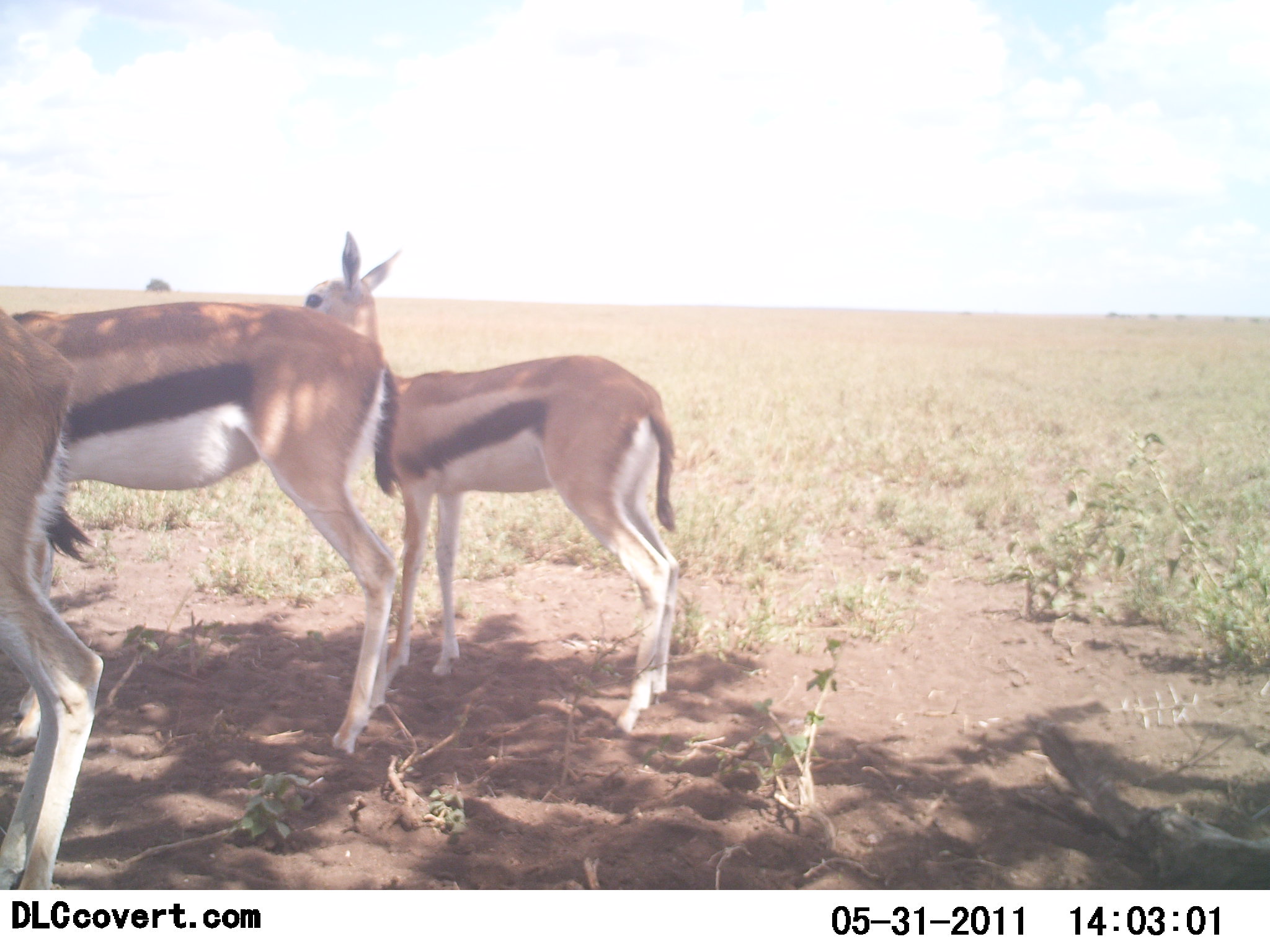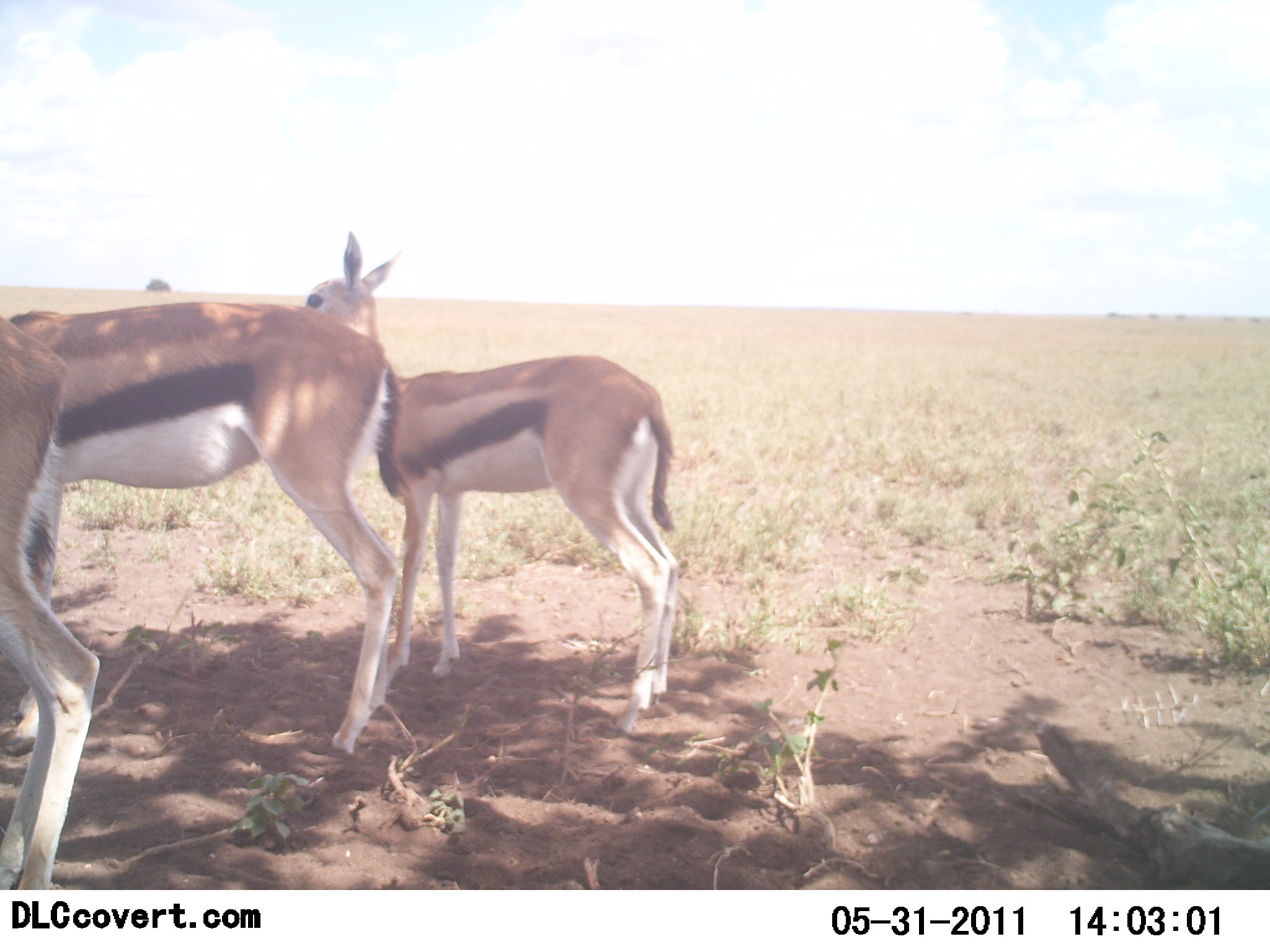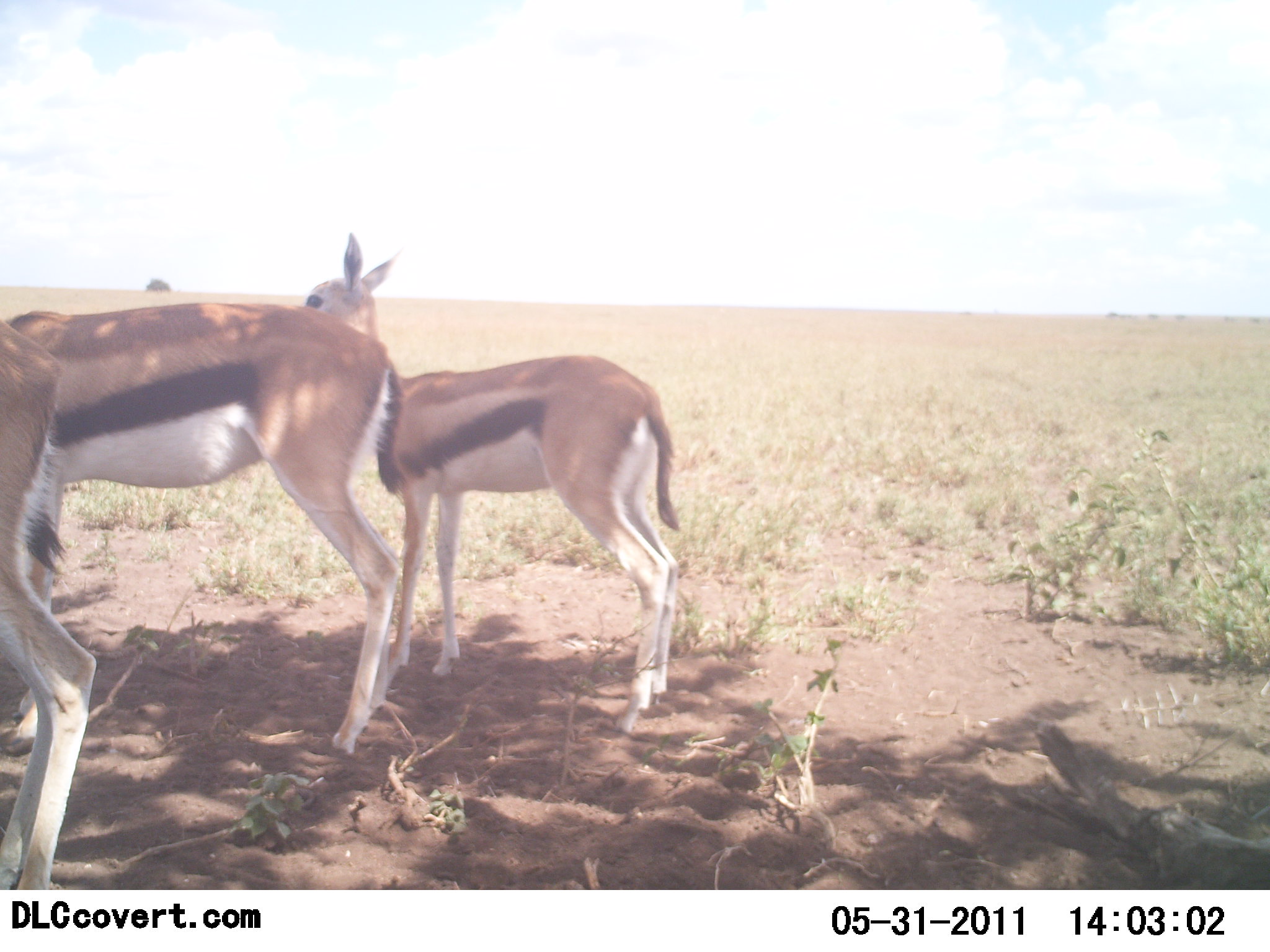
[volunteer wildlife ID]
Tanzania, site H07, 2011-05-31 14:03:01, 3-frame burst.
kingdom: Animalia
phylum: Chordata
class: Mammalia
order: Artiodactyla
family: Bovidae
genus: Eudorcas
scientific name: Eudorcas thomsonii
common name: thomson's gazelle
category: gazellethomsons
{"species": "gazellethomsons (thomson's gazelle) (Eudorcas thomsonii)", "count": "3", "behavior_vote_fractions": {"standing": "100%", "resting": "0%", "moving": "0%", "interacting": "0%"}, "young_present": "14%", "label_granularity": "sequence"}